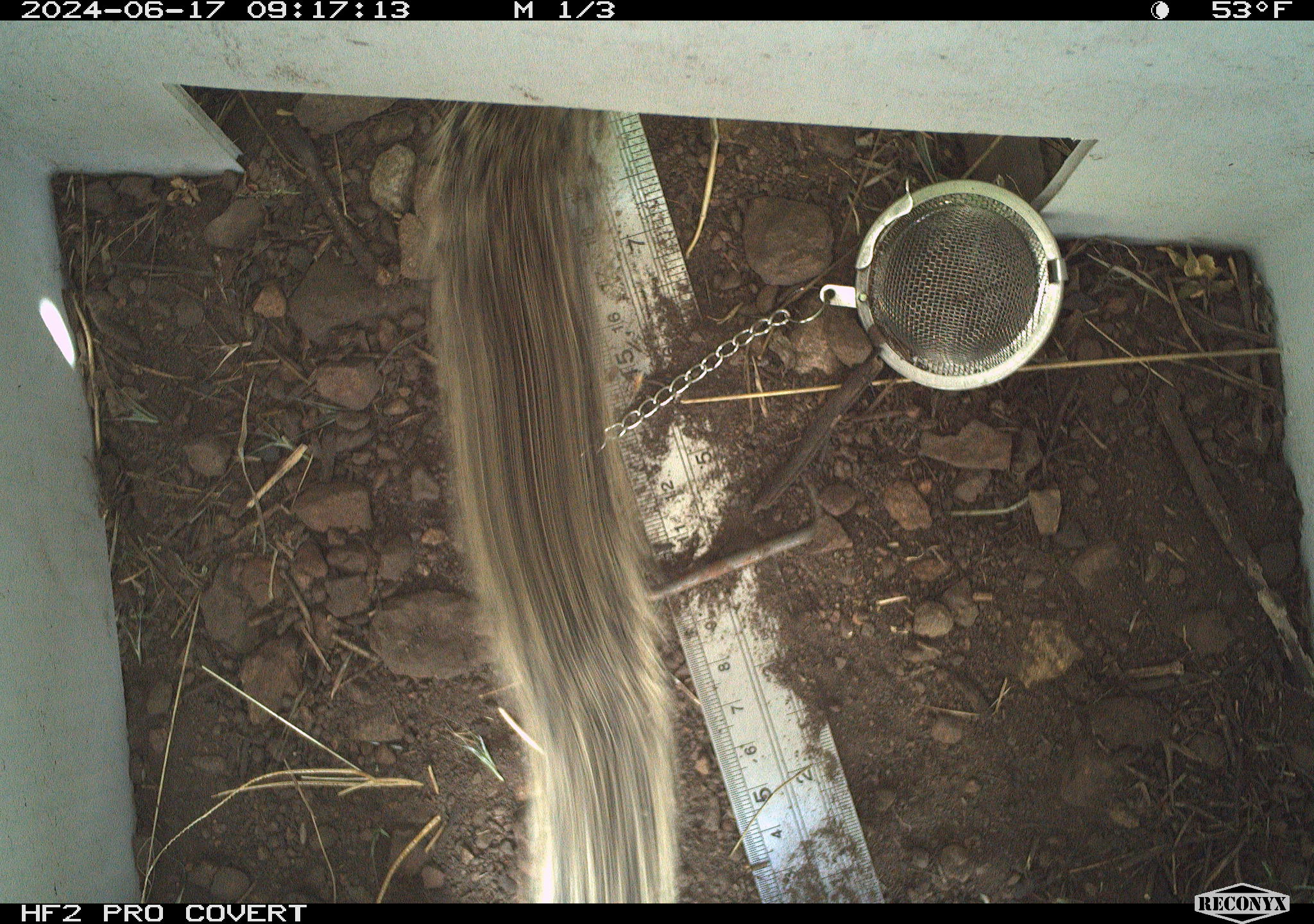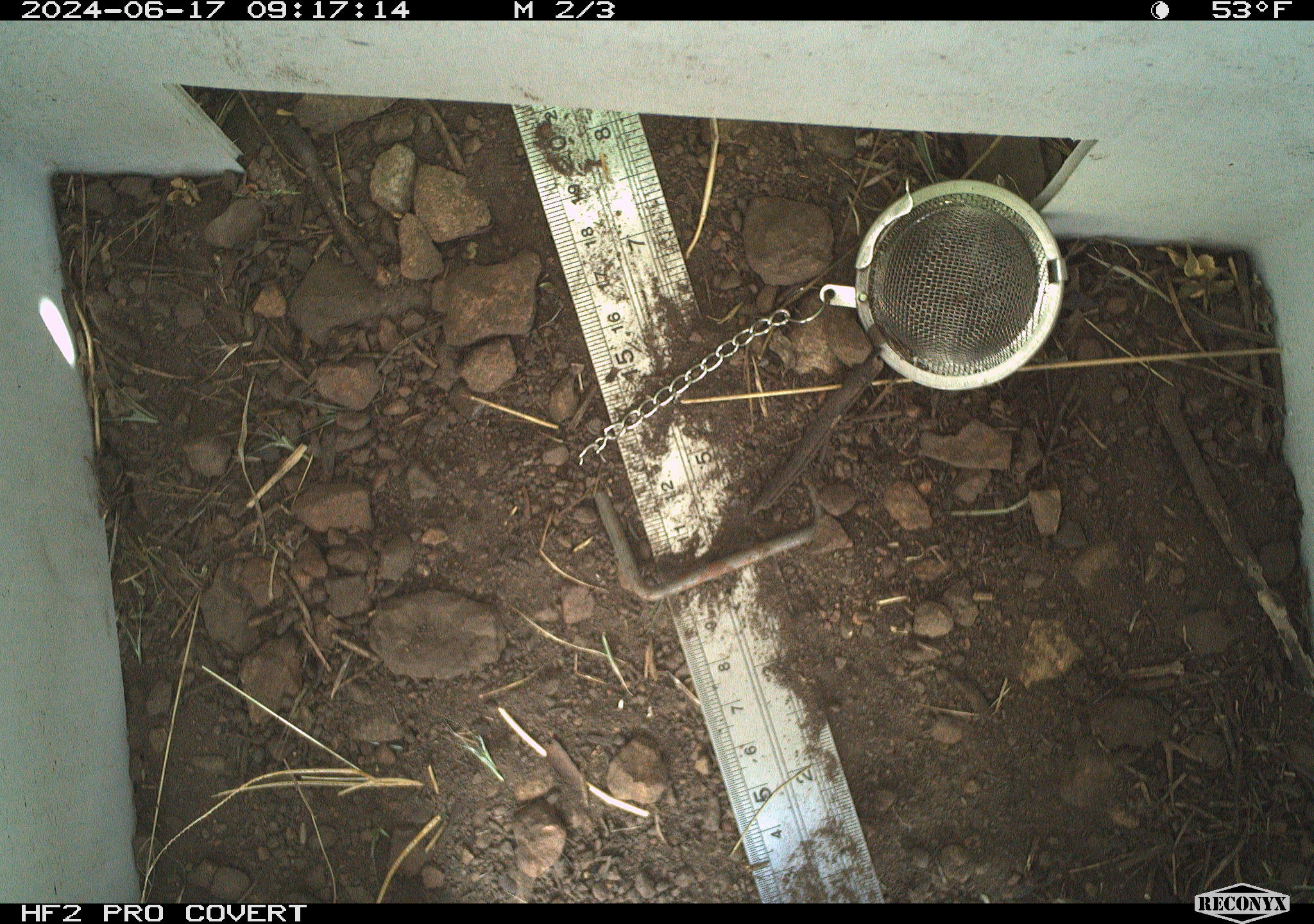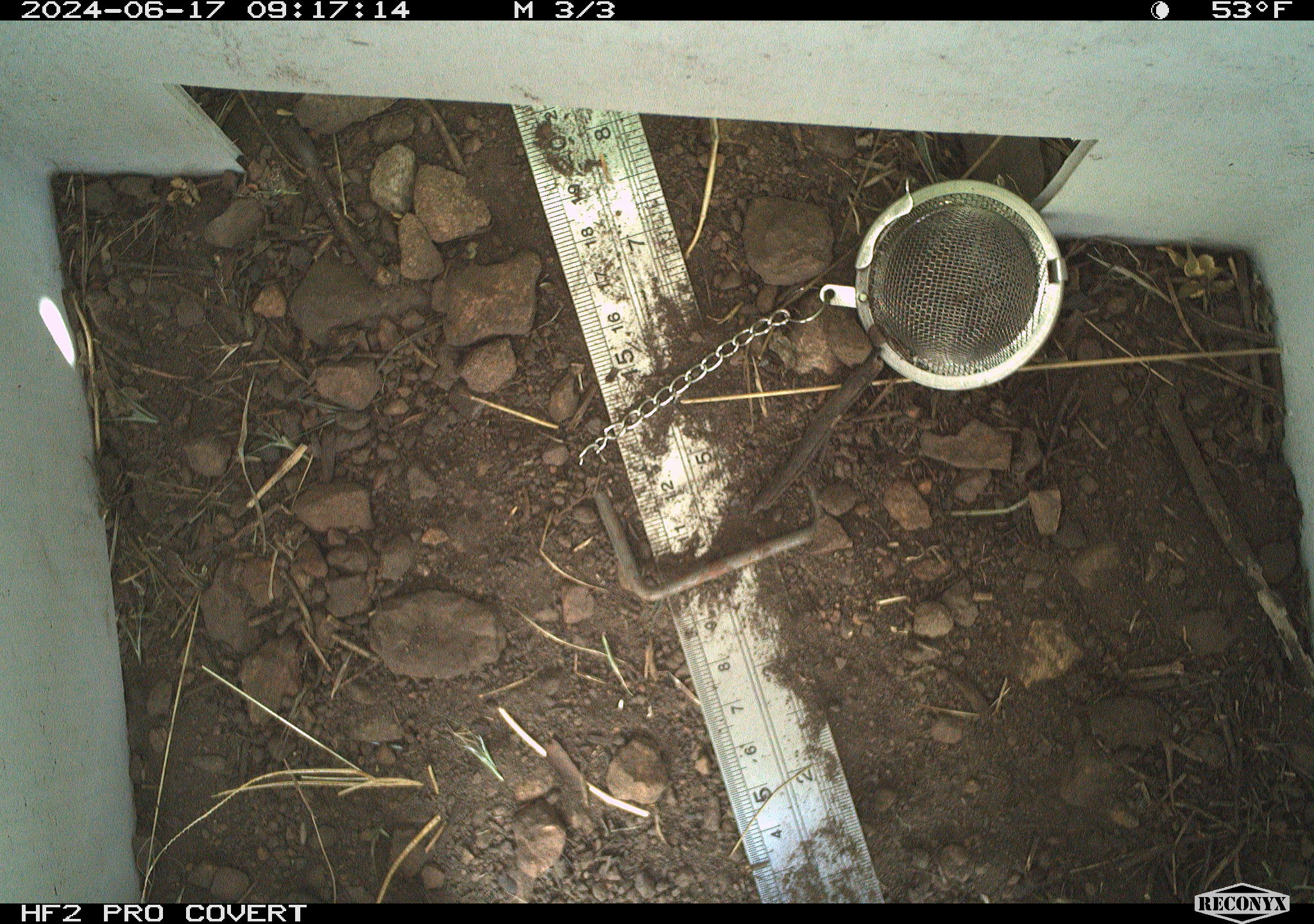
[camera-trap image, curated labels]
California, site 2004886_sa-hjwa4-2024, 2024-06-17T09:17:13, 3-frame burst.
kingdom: Animalia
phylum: Chordata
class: Mammalia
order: Rodentia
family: Sciuridae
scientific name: Sciuridae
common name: squirrels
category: sciuridae family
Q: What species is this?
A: Sciuridae family (squirrels) (Sciuridae).